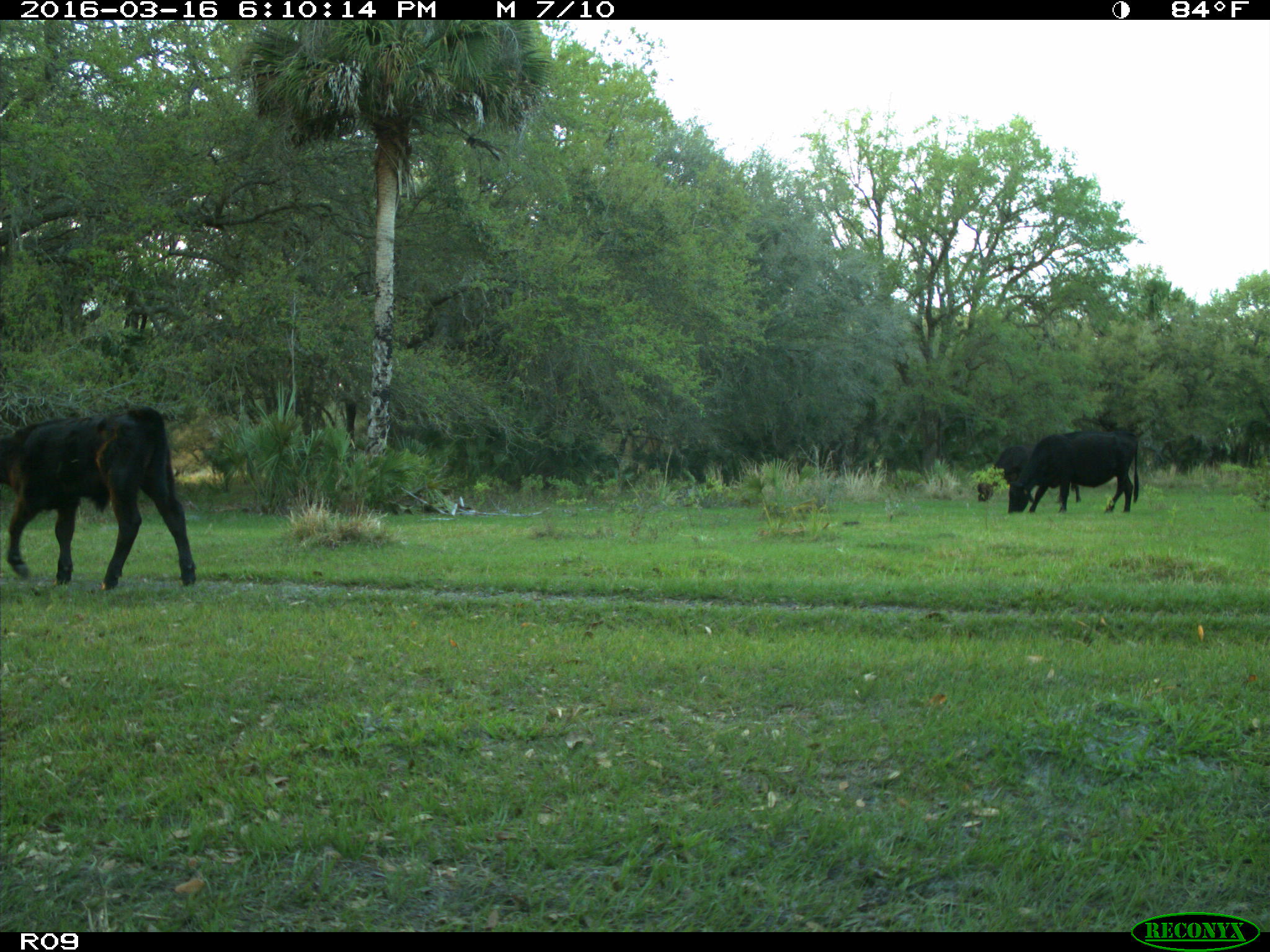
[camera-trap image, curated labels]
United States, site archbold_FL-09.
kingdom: Animalia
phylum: Chordata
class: Mammalia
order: Artiodactyla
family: Bovidae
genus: Bos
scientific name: Bos taurus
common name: domestic cow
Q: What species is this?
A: Bos taurus (domestic cow).